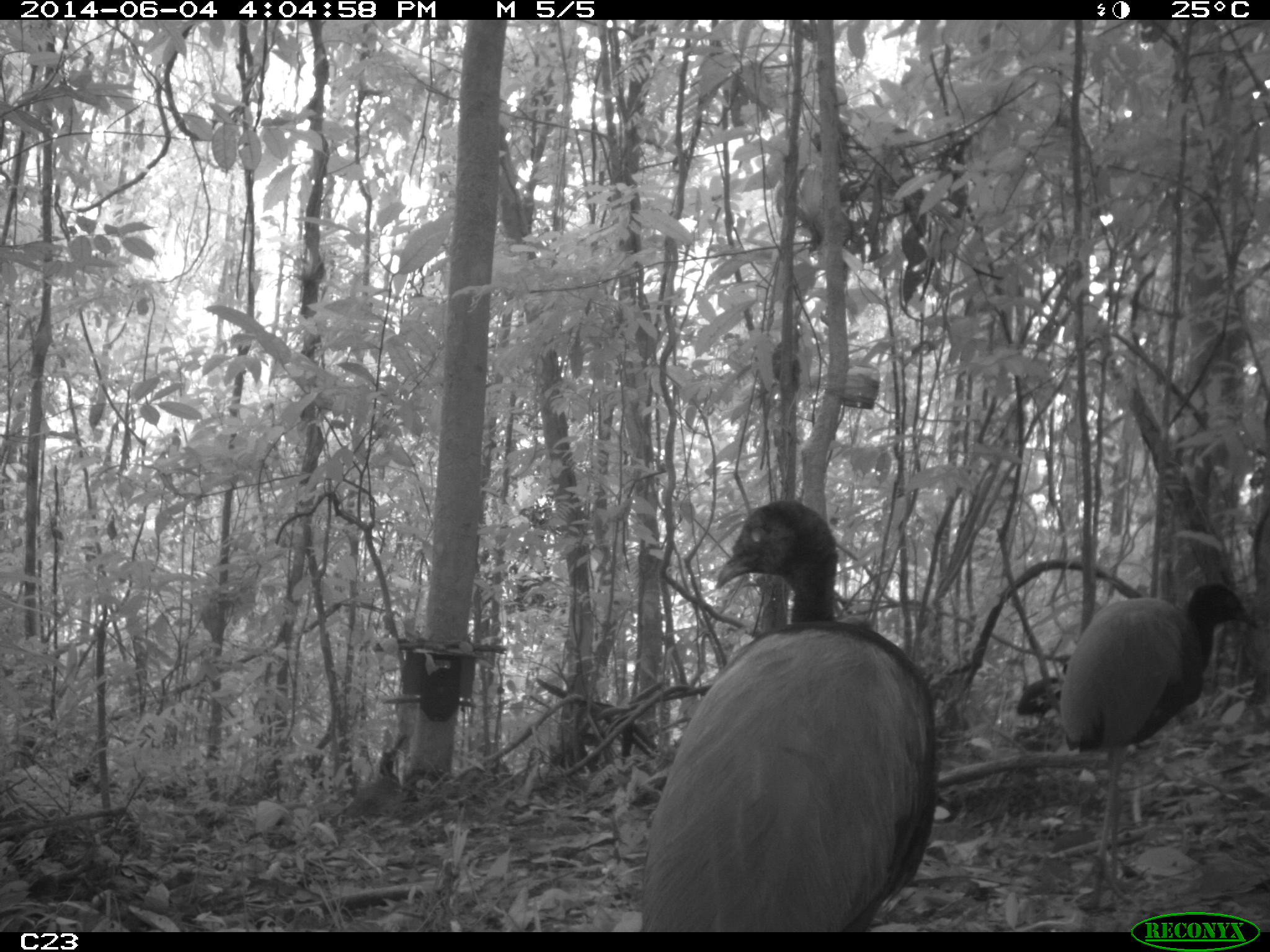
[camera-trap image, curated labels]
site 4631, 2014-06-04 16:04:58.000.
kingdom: Animalia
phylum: Chordata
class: Aves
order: Gruiformes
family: Psophiidae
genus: Psophia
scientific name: Psophia crepitans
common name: gray-winged trumpeter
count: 5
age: adult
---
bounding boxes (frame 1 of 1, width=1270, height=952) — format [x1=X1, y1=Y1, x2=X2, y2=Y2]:
psophia crepitans: [x1=637, y1=499, x2=939, y2=930]; [x1=1056, y1=584, x2=1261, y2=911]